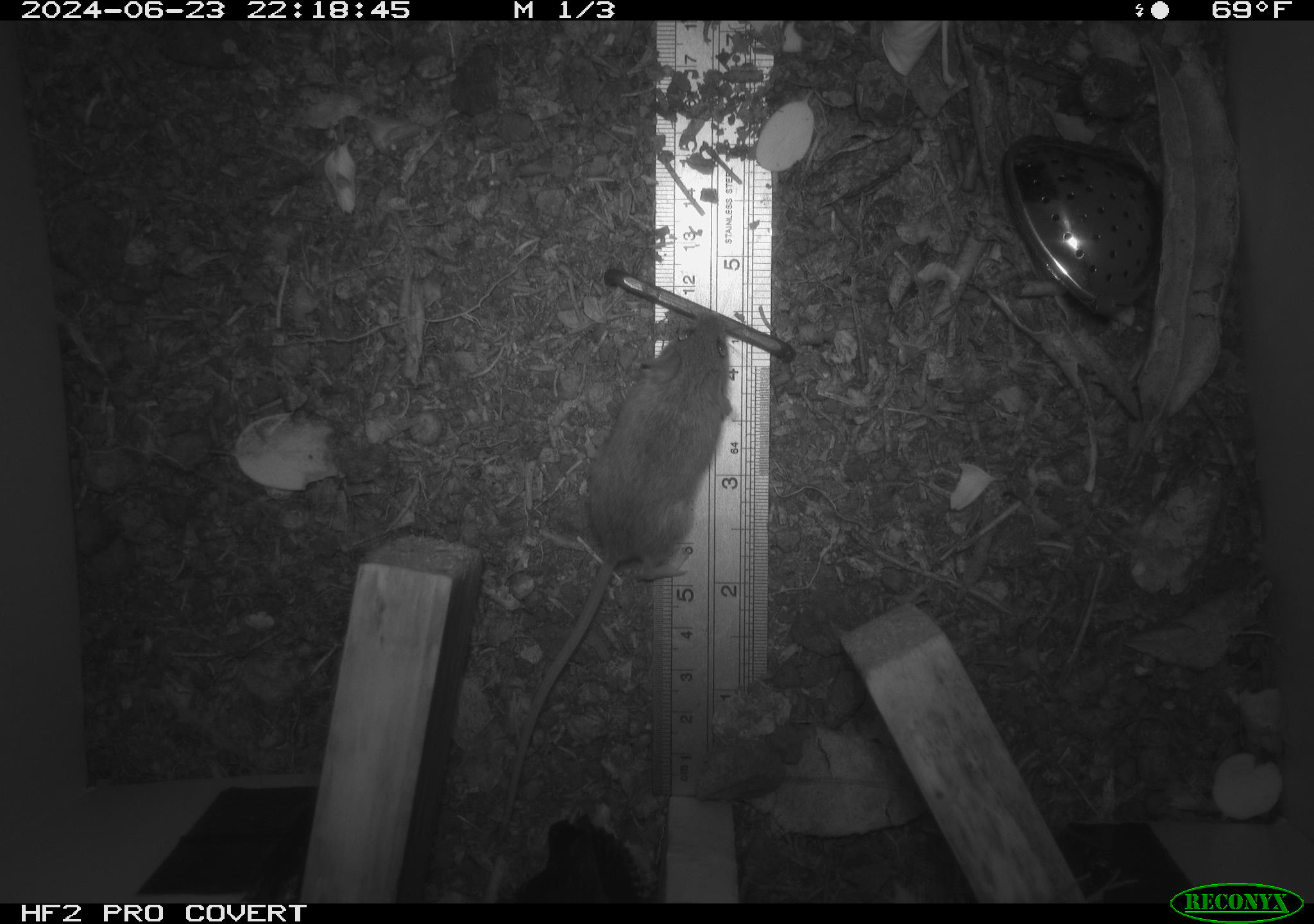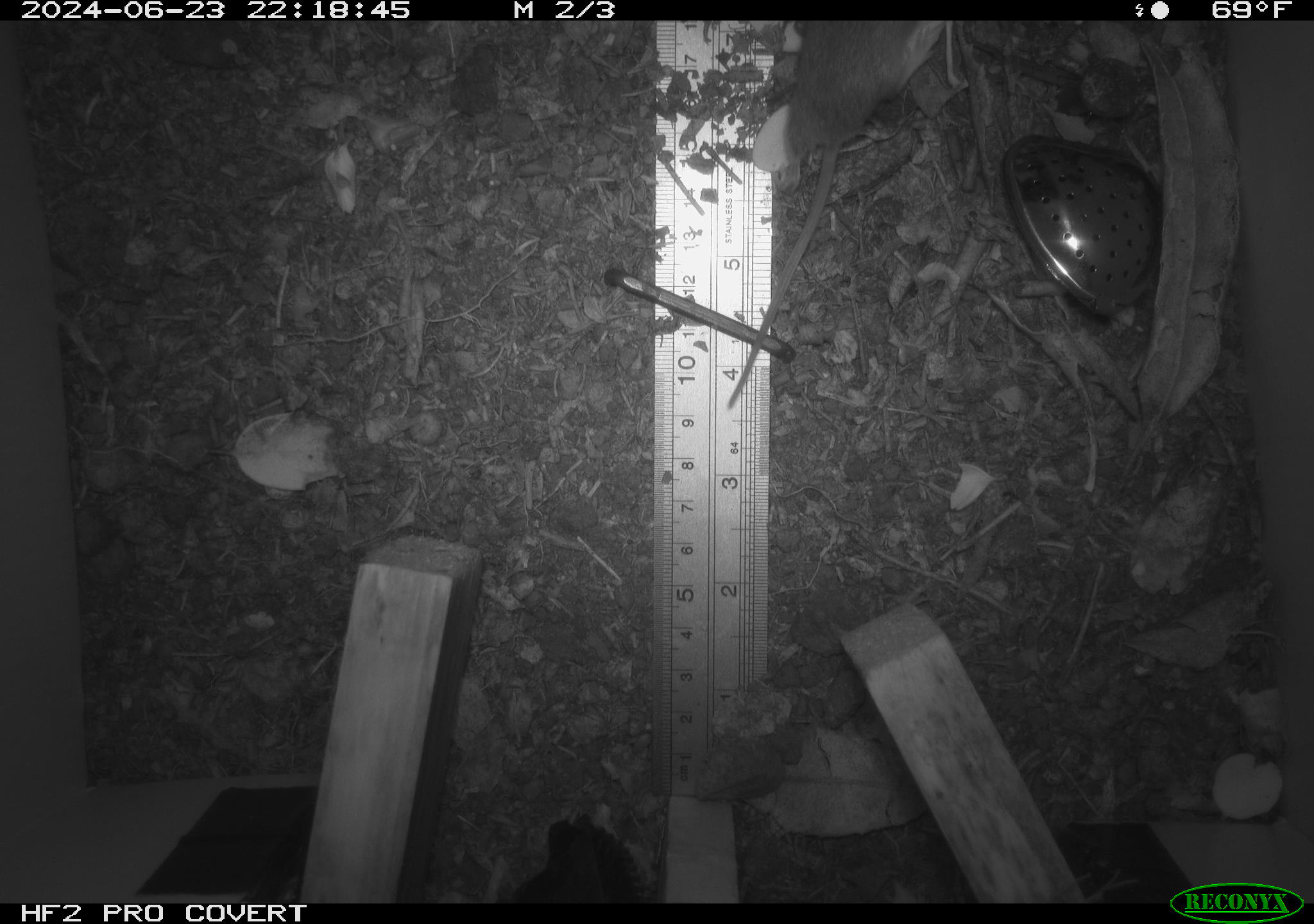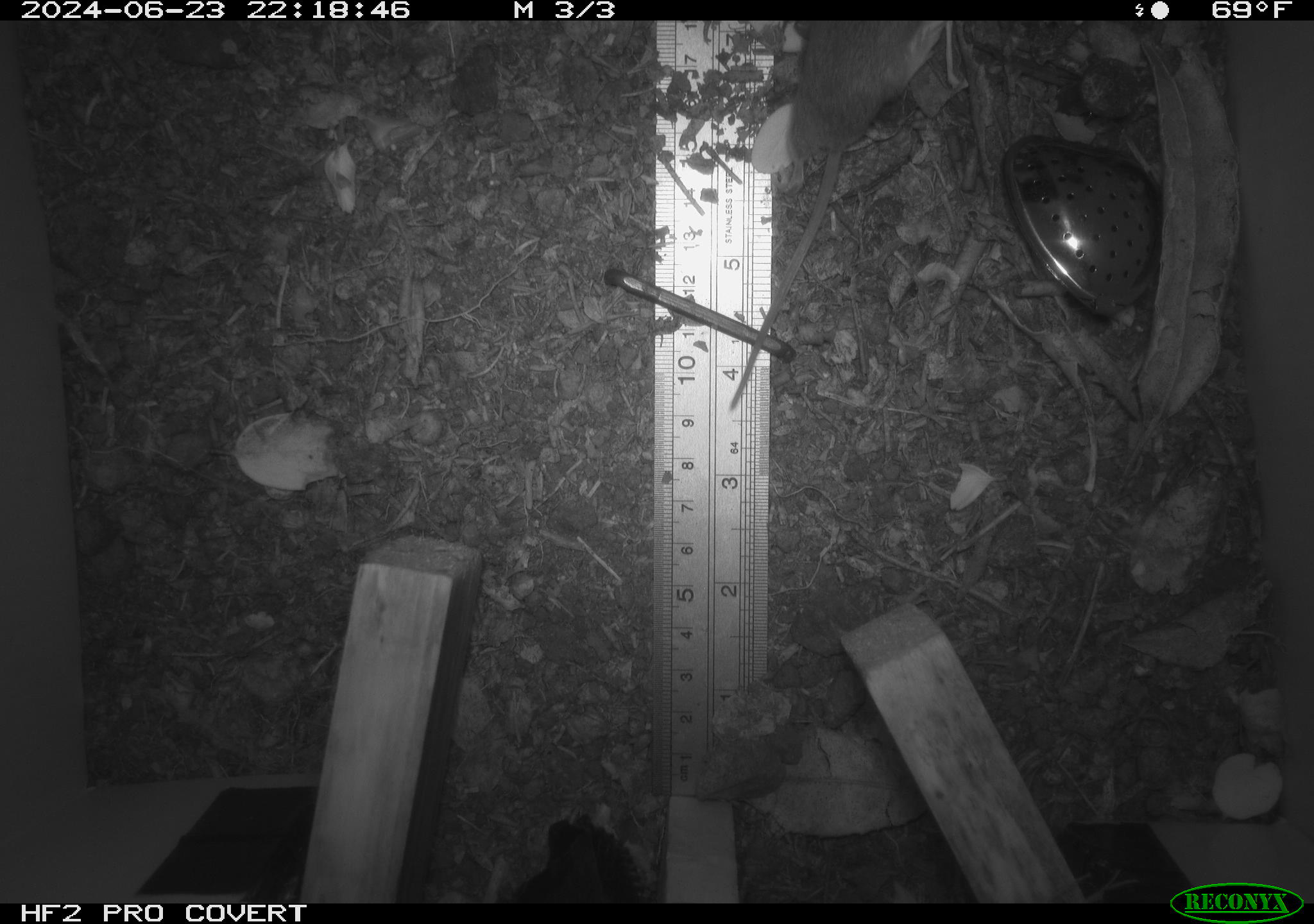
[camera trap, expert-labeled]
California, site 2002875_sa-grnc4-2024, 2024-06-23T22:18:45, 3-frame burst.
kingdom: Animalia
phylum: Chordata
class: Mammalia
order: Rodentia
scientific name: Rodentia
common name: rodent